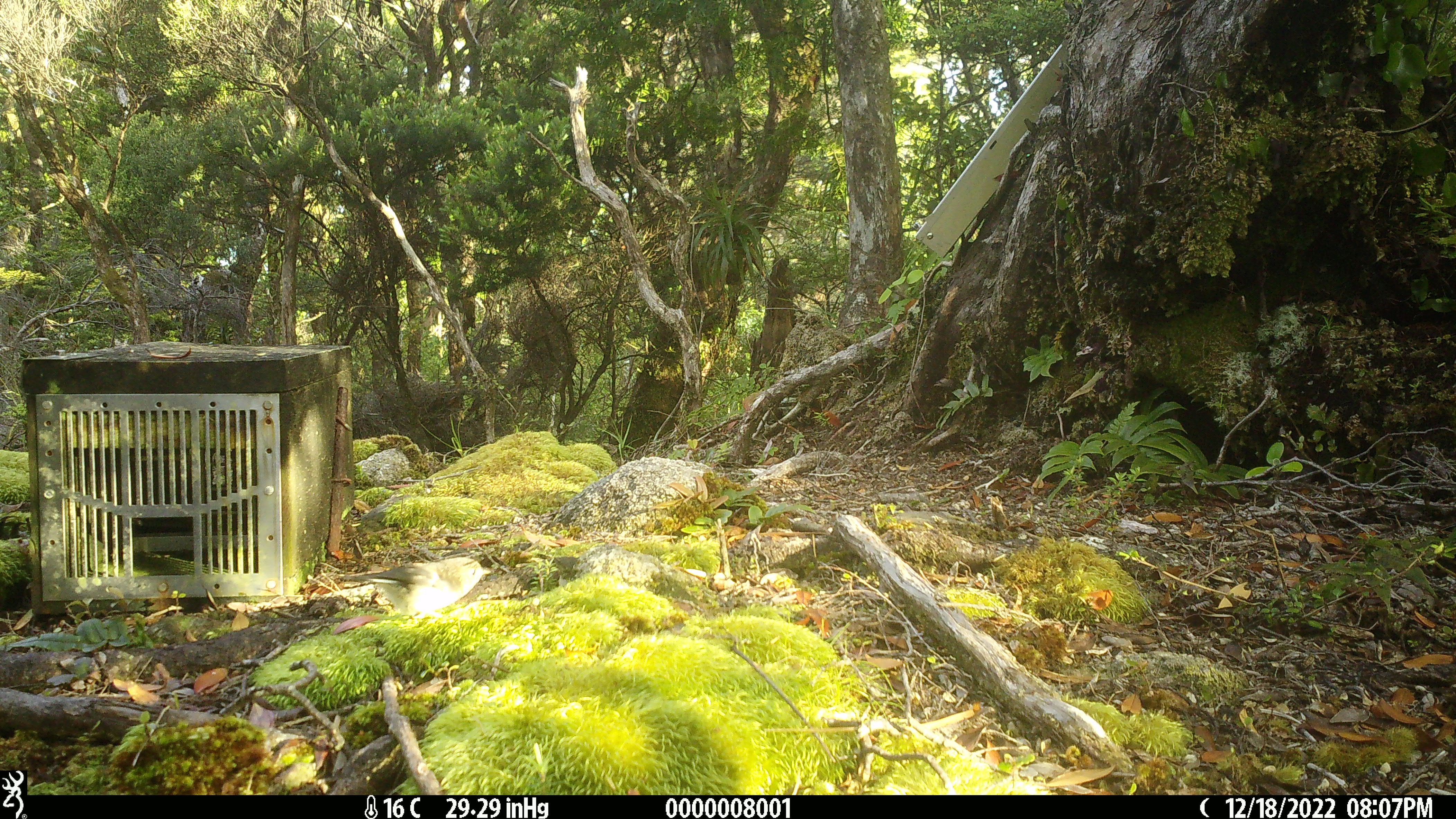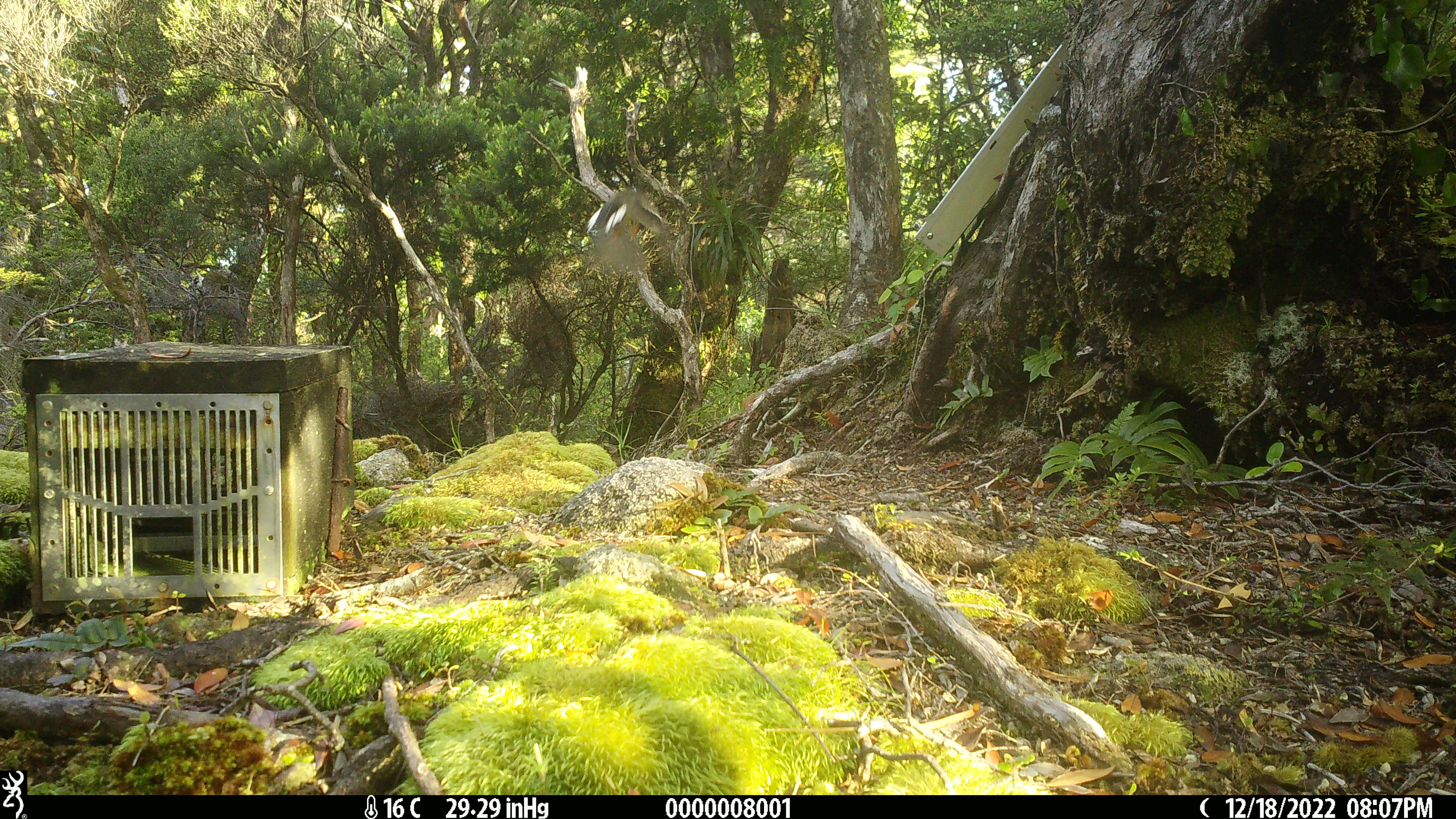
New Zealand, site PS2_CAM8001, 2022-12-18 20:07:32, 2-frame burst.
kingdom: Animalia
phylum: Chordata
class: Aves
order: Passeriformes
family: Petroicidae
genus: Petroica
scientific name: Petroica macrocephala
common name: tomtit